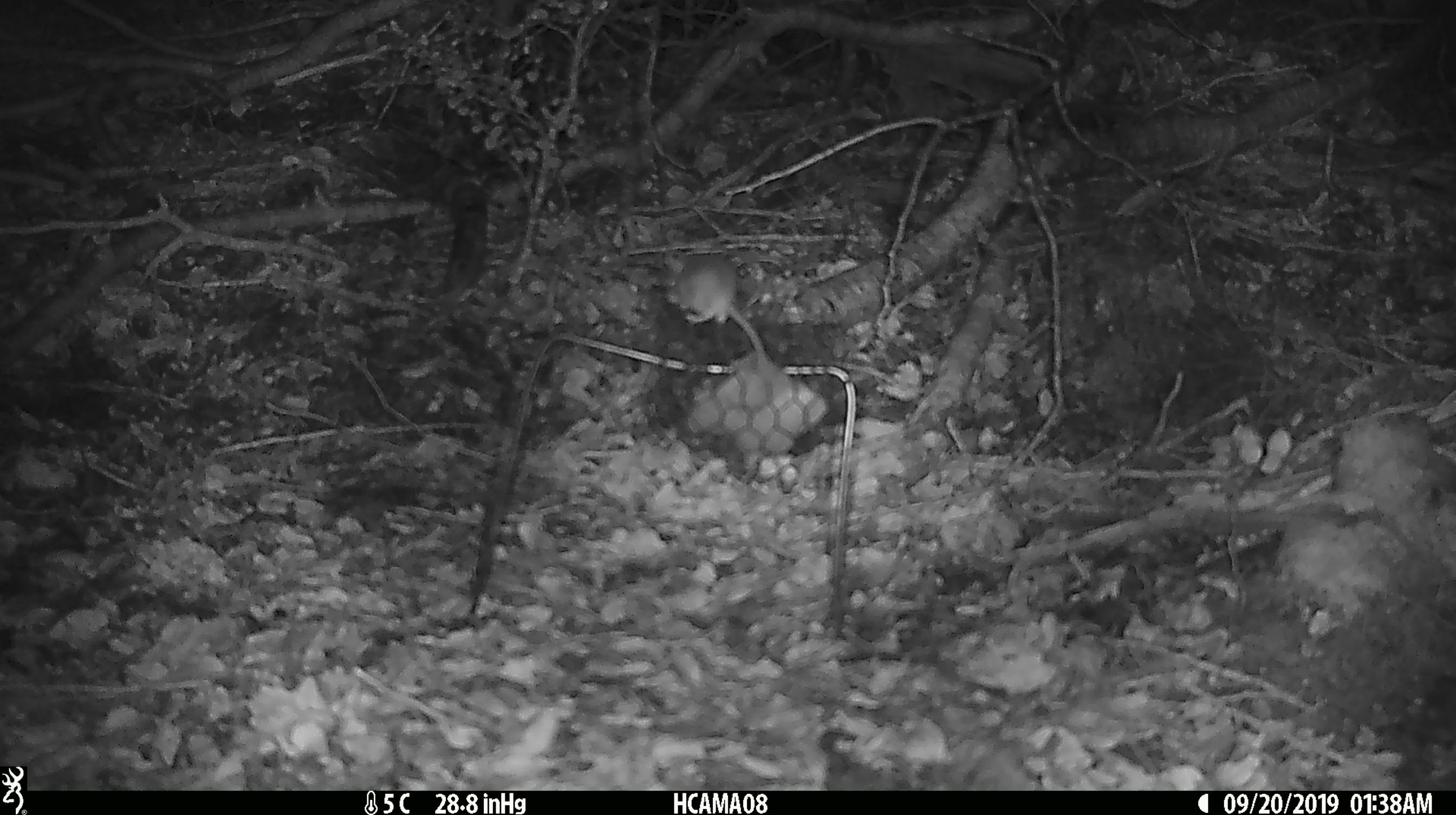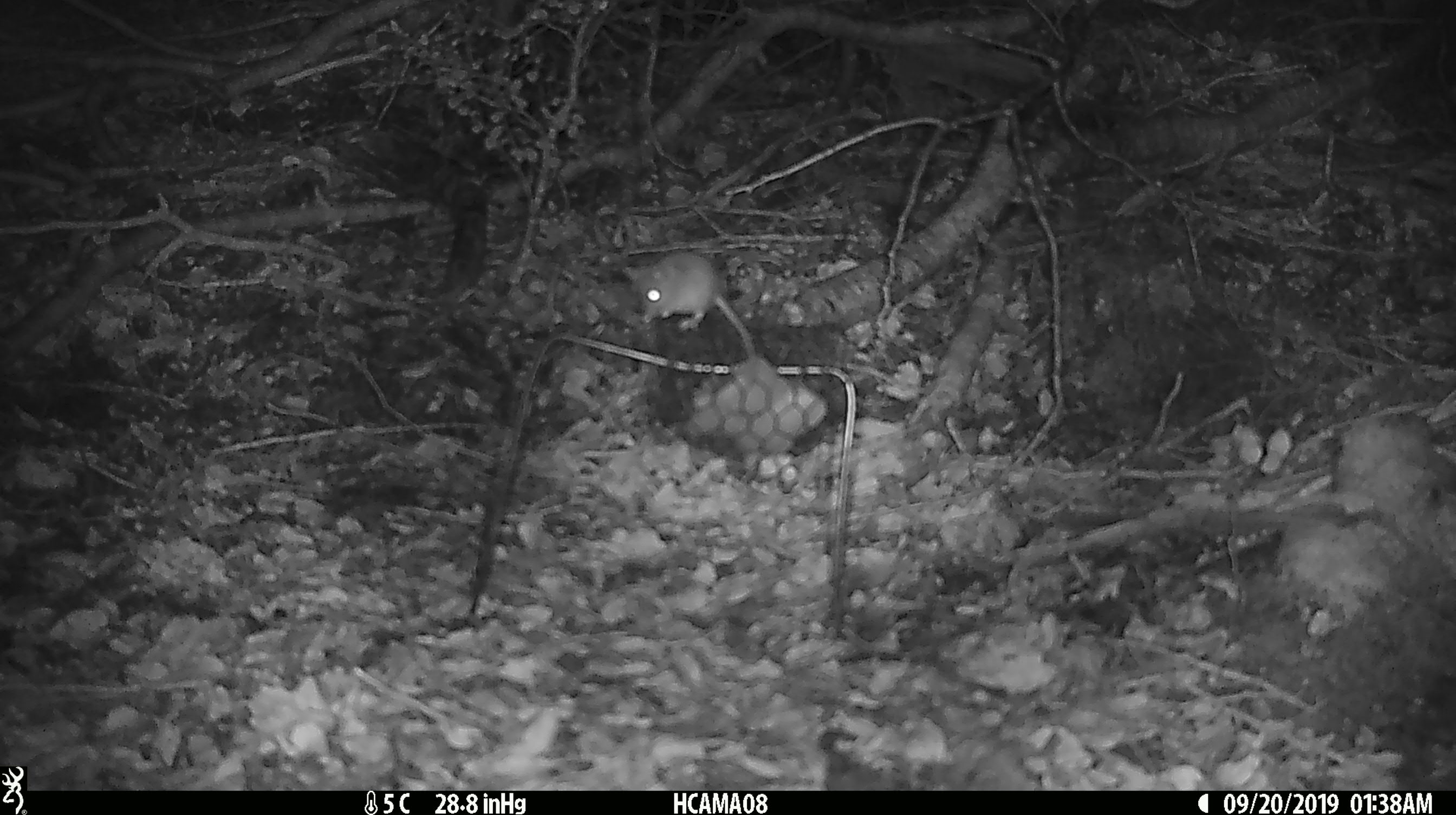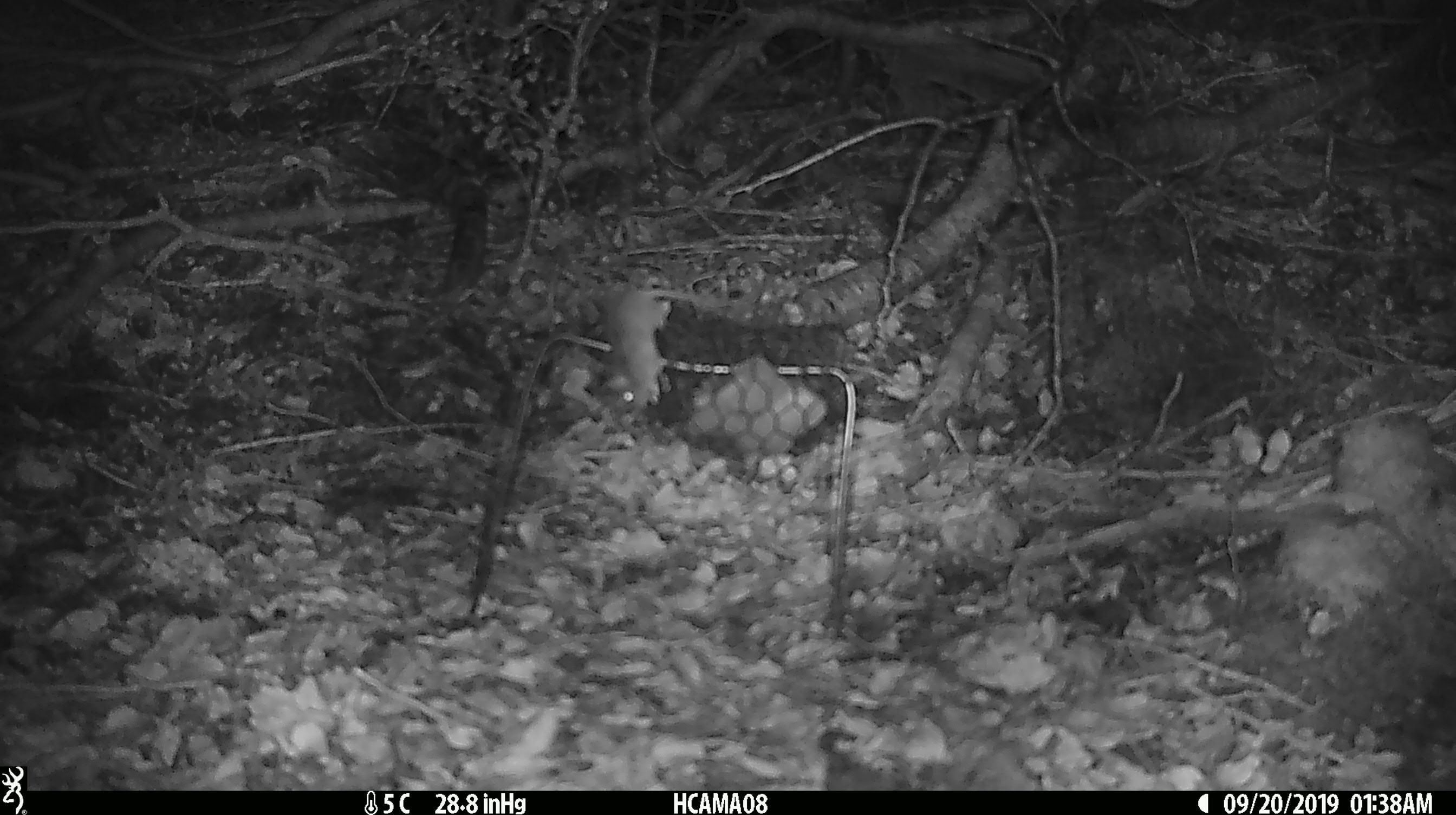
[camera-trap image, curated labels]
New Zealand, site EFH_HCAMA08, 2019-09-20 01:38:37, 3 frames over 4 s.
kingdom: Animalia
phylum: Chordata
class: Mammalia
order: Rodentia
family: Muridae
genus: Mus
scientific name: Mus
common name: mouse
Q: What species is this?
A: Mouse (Mus).